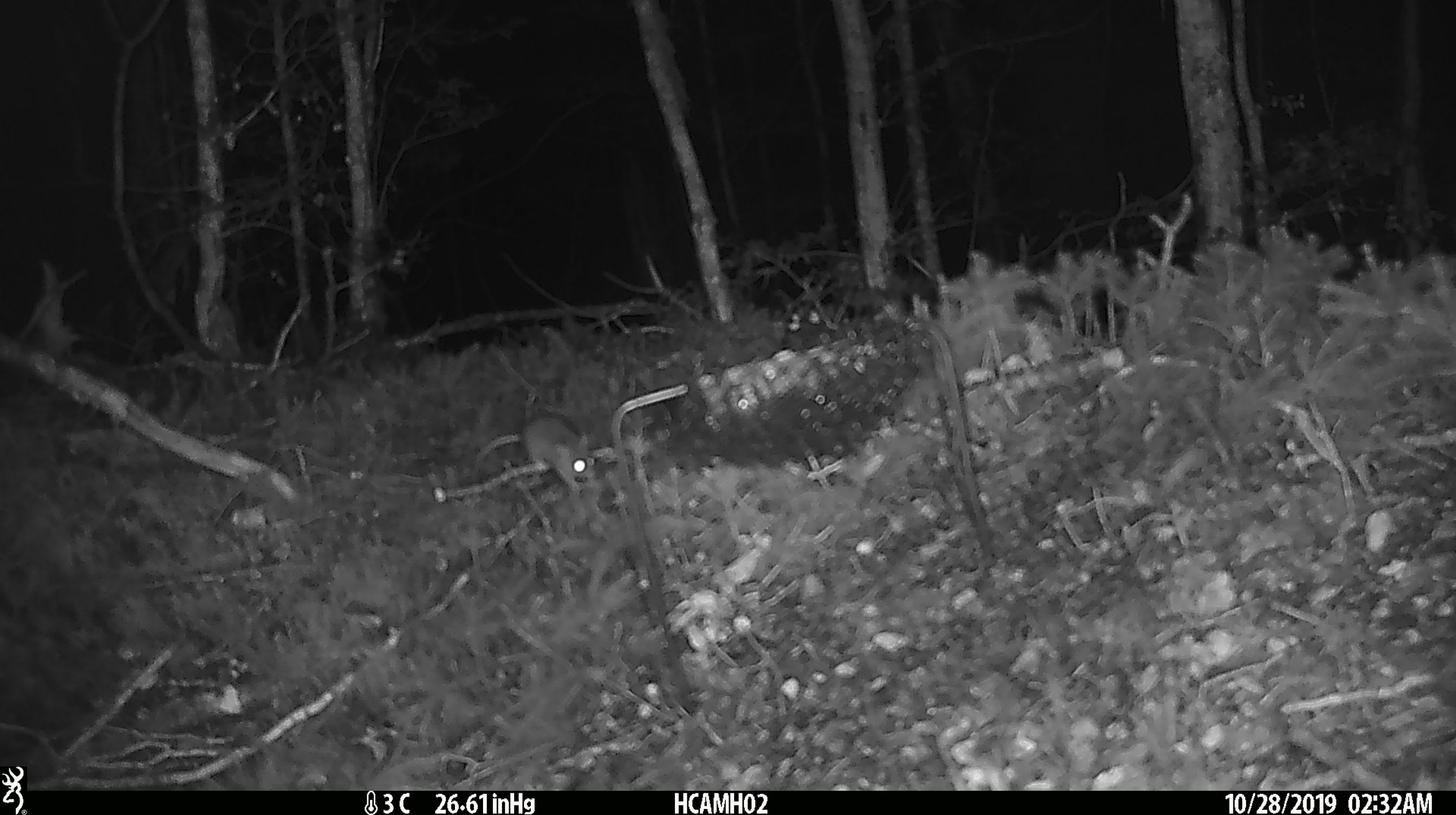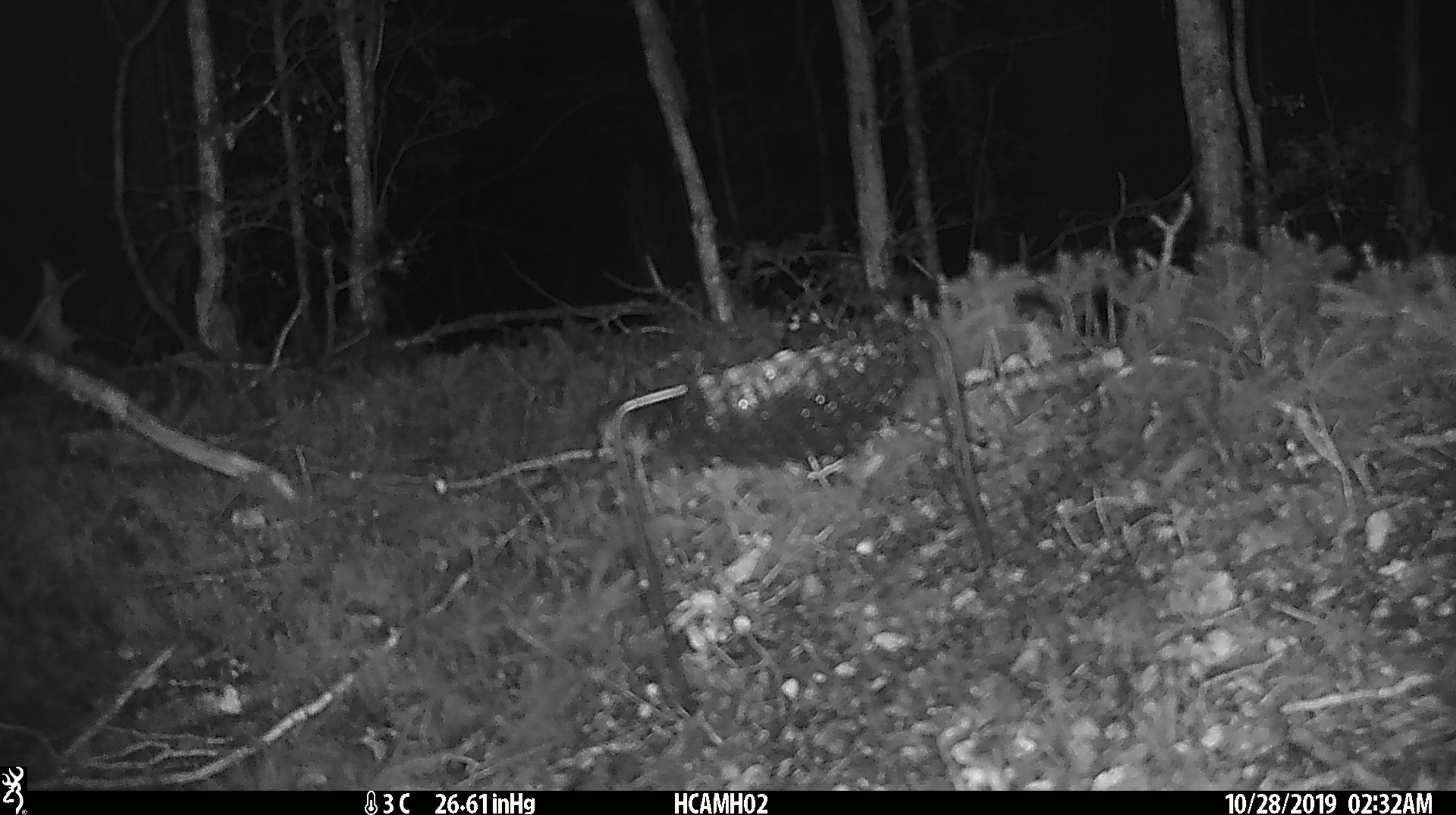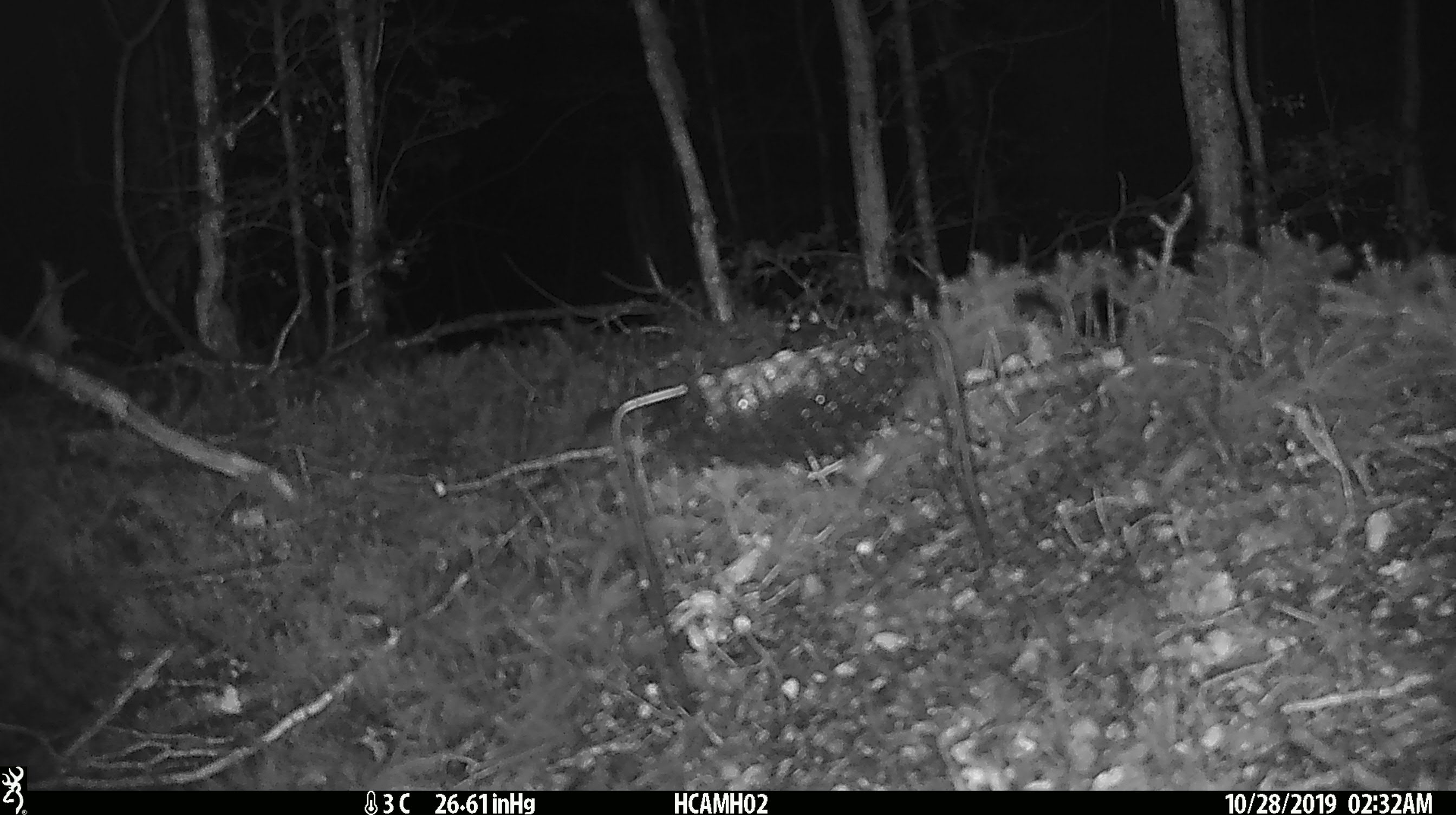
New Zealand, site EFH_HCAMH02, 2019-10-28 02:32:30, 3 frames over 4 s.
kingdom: Animalia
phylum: Chordata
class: Mammalia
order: Rodentia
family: Muridae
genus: Mus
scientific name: Mus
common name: mouse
Mouse (Mus).